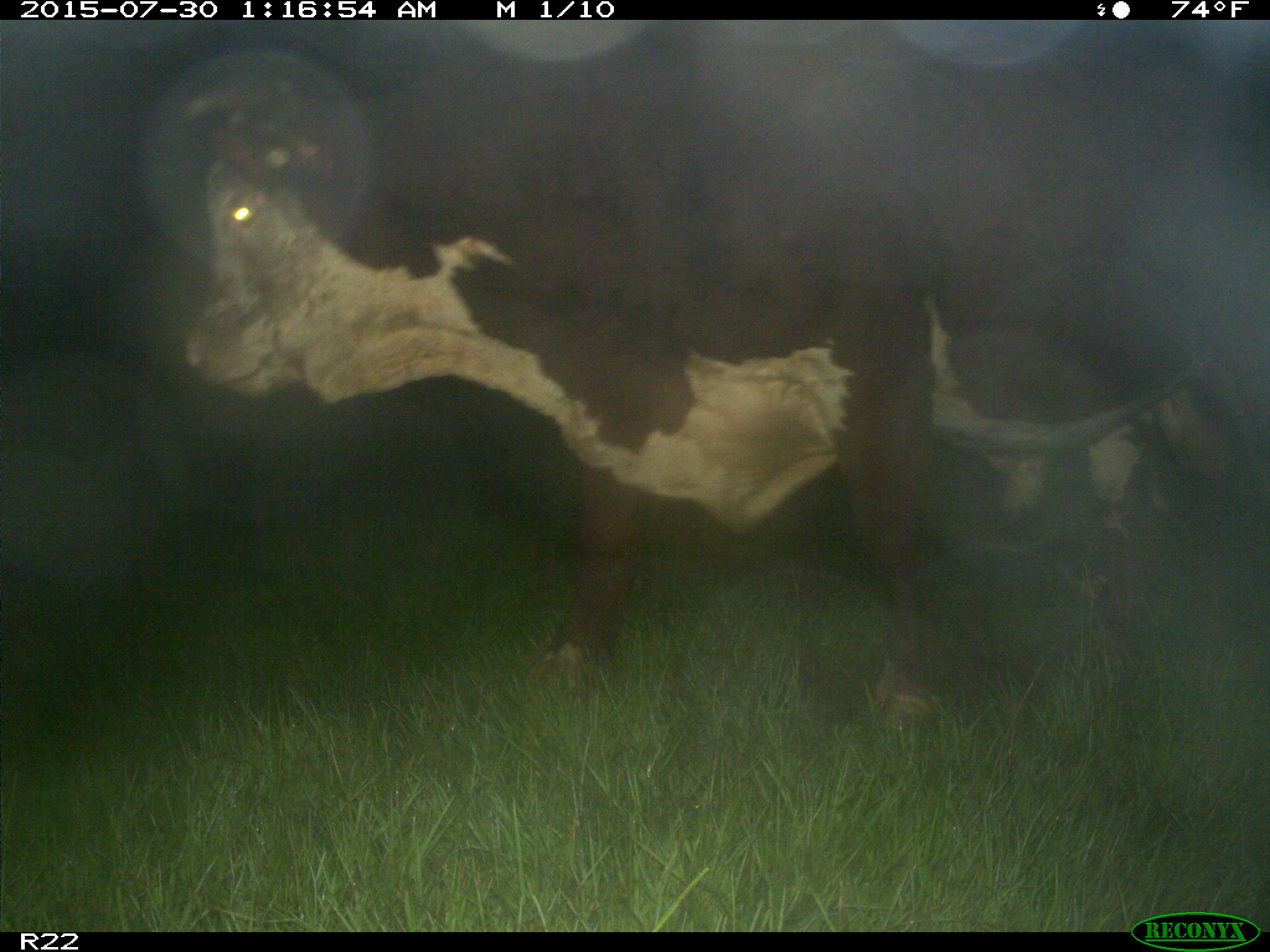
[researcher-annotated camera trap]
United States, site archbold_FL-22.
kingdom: Animalia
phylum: Chordata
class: Mammalia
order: Artiodactyla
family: Bovidae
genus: Bos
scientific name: Bos taurus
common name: domestic cow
Bos taurus (domestic cow).